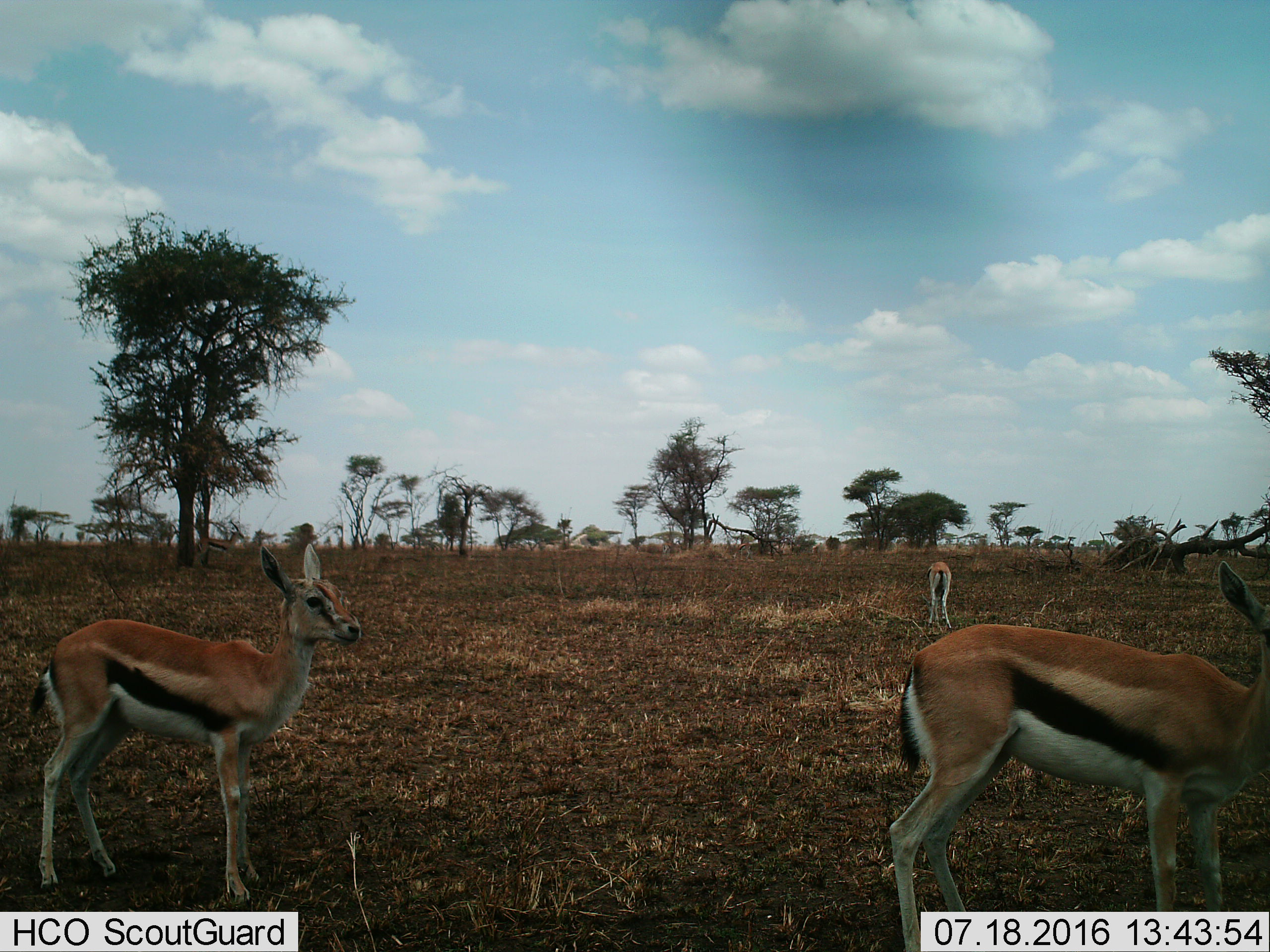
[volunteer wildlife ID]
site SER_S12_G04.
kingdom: Animalia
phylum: Chordata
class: Mammalia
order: Artiodactyla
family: Bovidae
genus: Eudorcas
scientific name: Eudorcas thomsonii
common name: thomson's gazelle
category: gazellethomsons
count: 3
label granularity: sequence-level